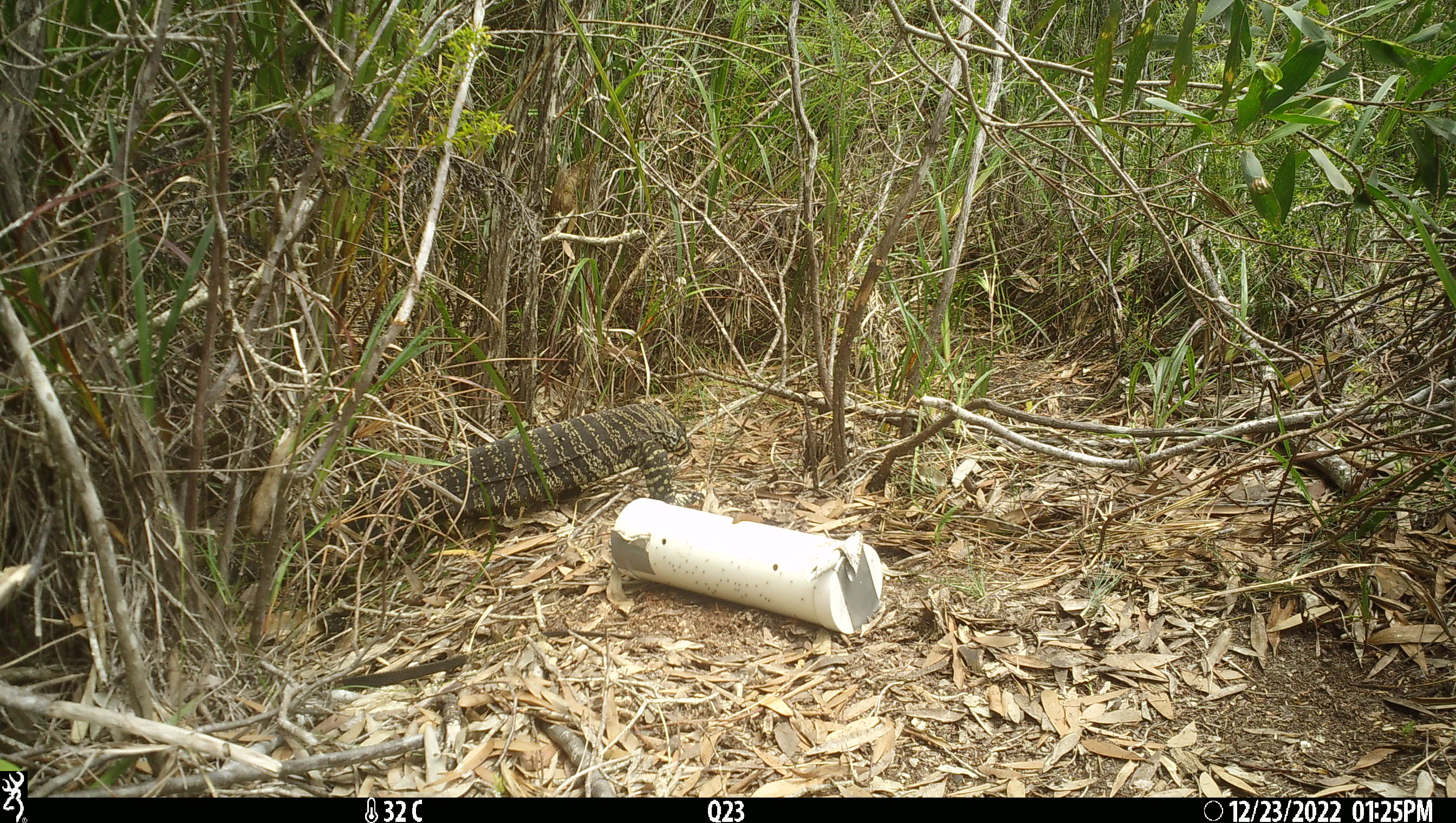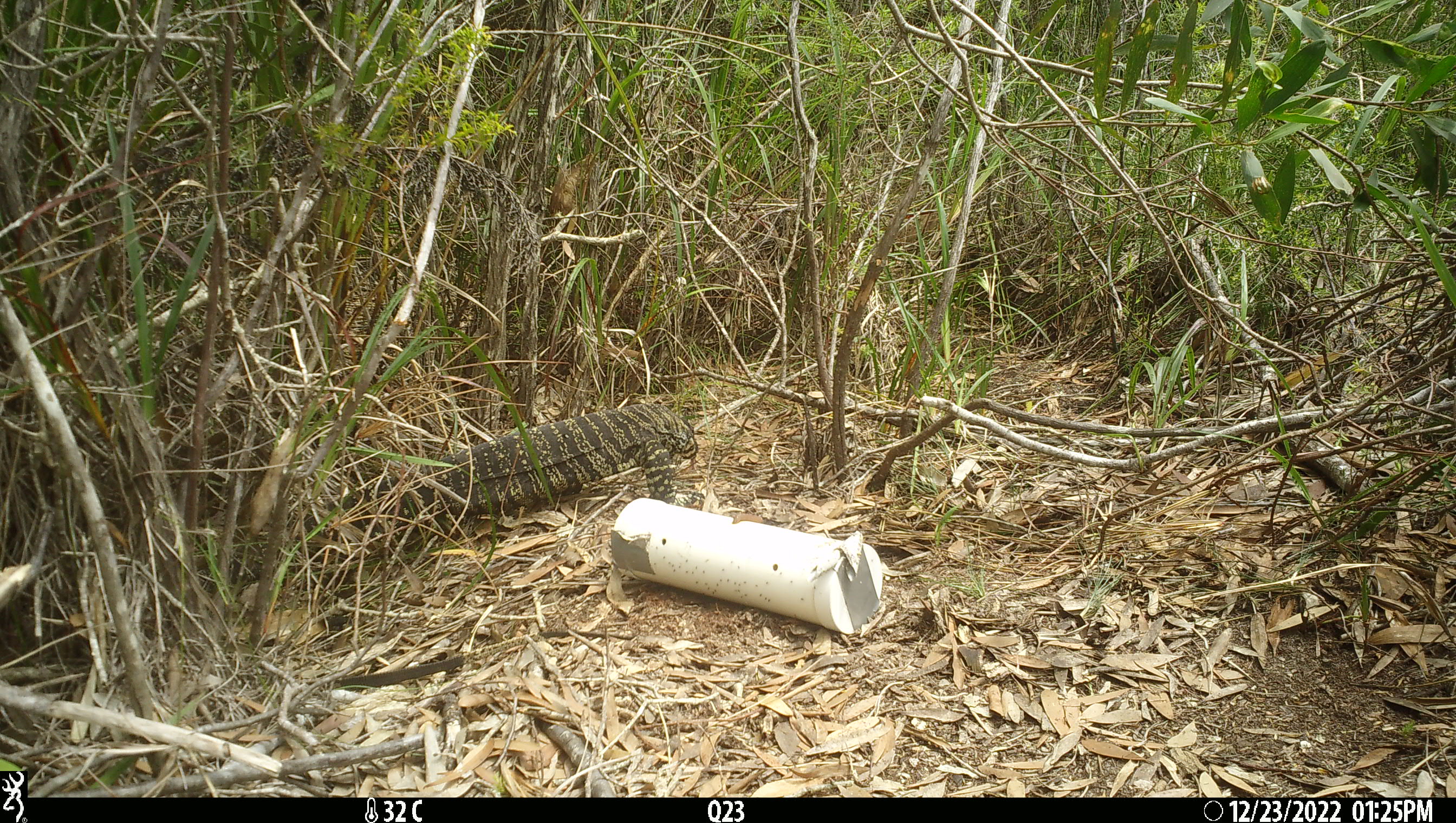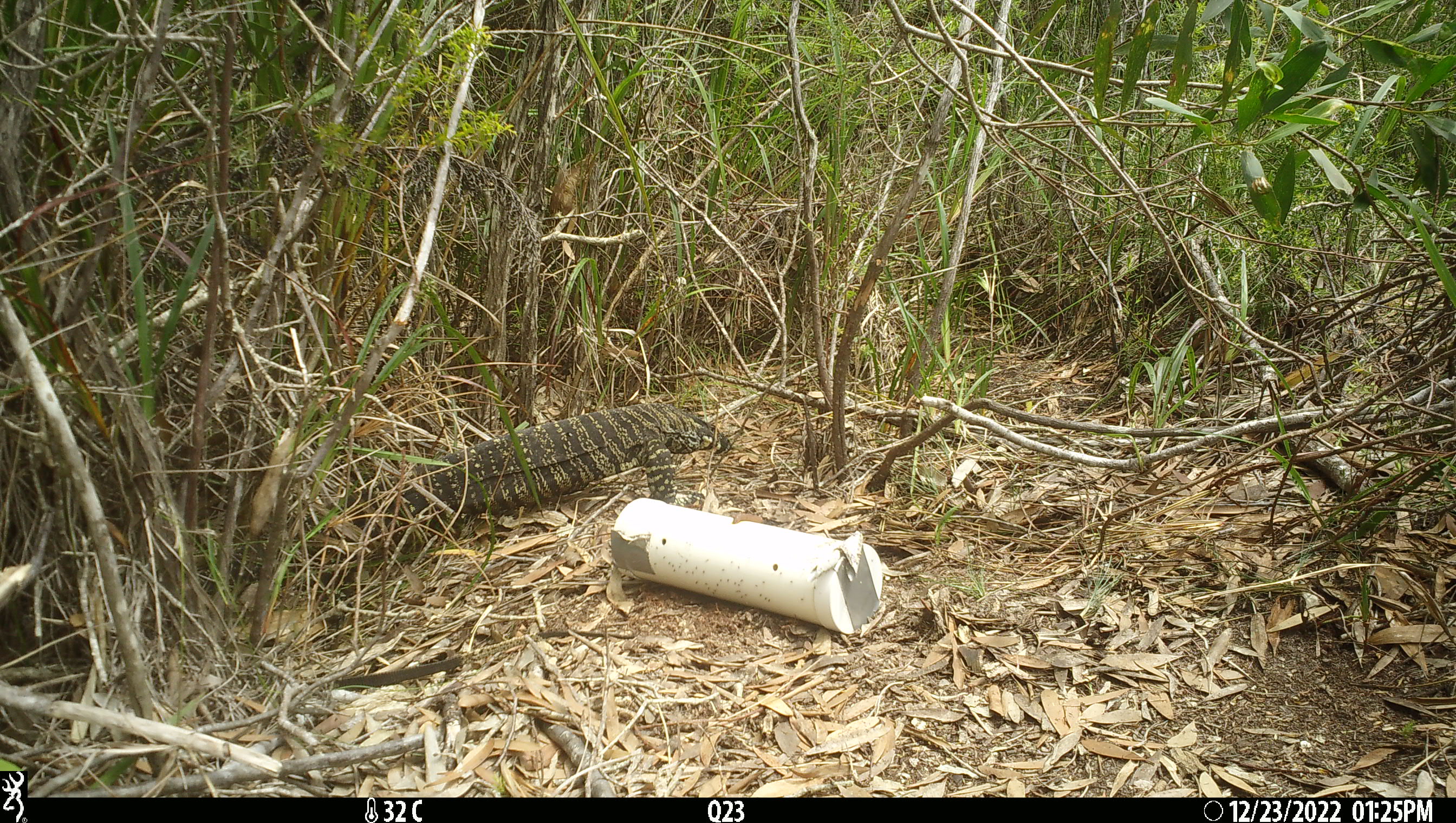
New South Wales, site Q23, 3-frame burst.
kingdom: Animalia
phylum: Chordata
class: Reptilia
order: Squamata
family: Varanidae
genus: Varanus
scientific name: Varanus varius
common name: lace monitor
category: goanna